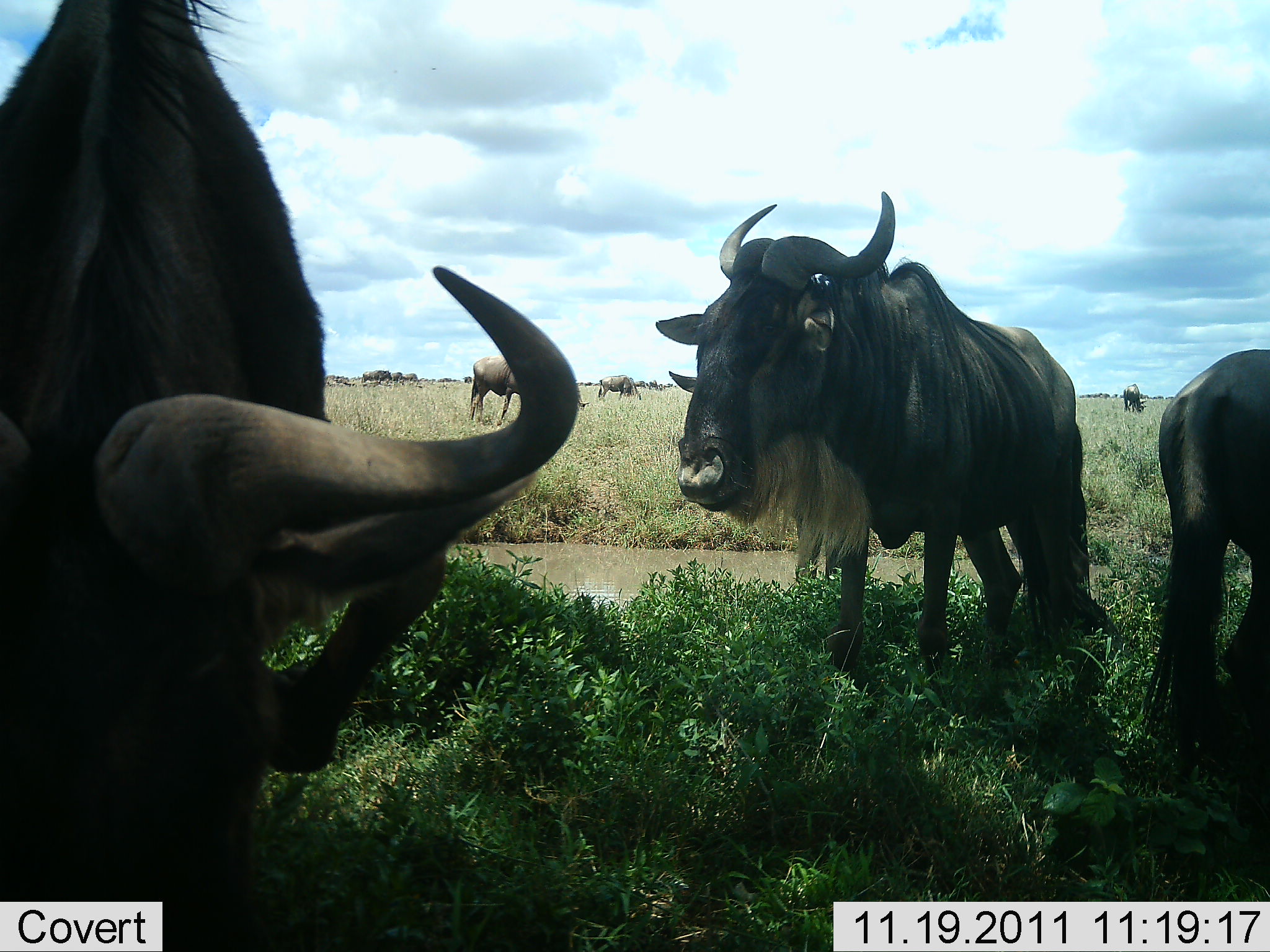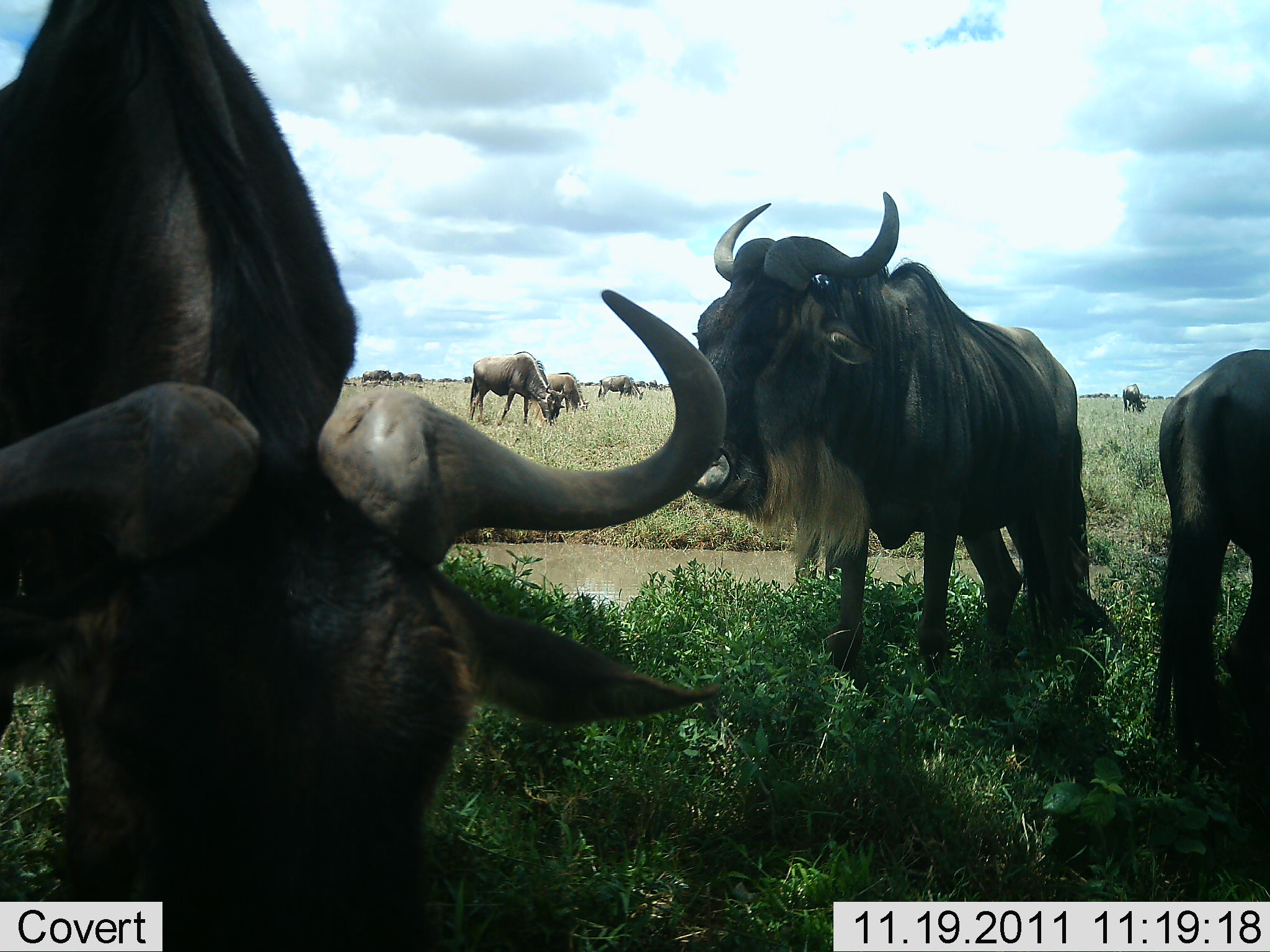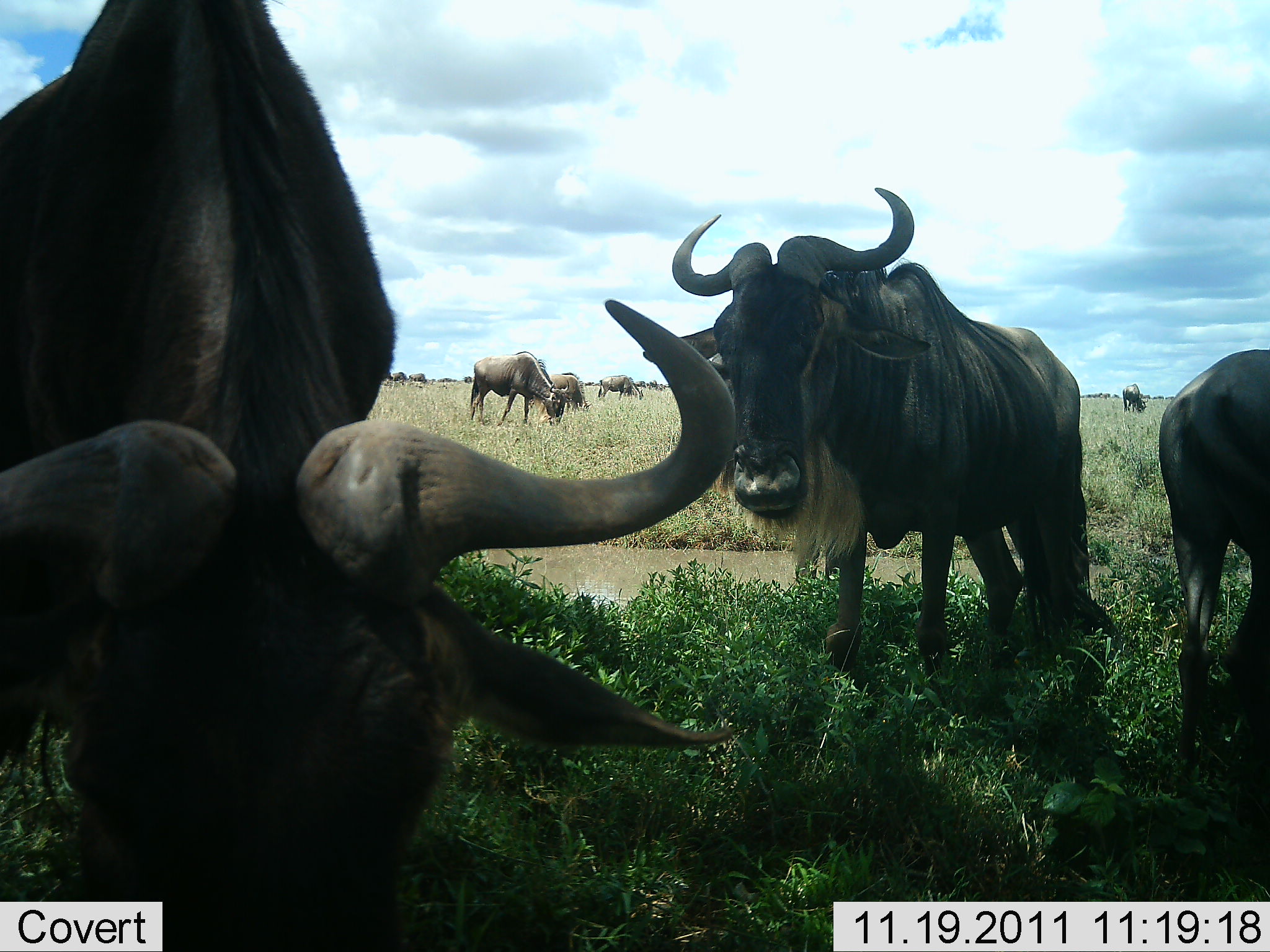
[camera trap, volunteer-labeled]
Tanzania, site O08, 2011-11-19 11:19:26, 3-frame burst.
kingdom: Animalia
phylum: Chordata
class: Mammalia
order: Artiodactyla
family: Bovidae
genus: Connochaetes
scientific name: Connochaetes taurinus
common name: blue wildebeest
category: wildebeest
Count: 7.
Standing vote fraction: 50%.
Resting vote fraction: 0%.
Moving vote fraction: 0%.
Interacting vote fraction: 0%.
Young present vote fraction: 0%.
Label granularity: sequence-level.